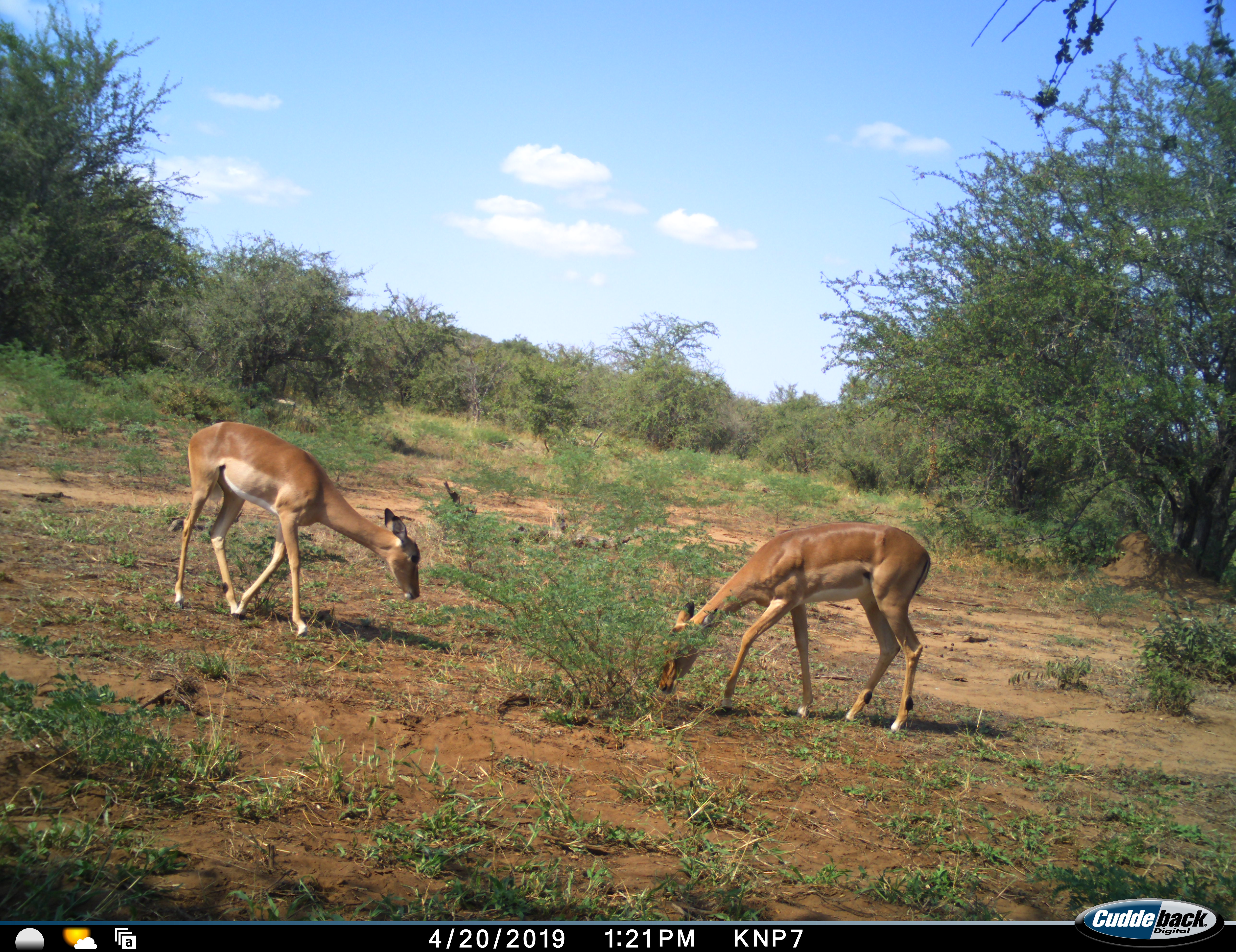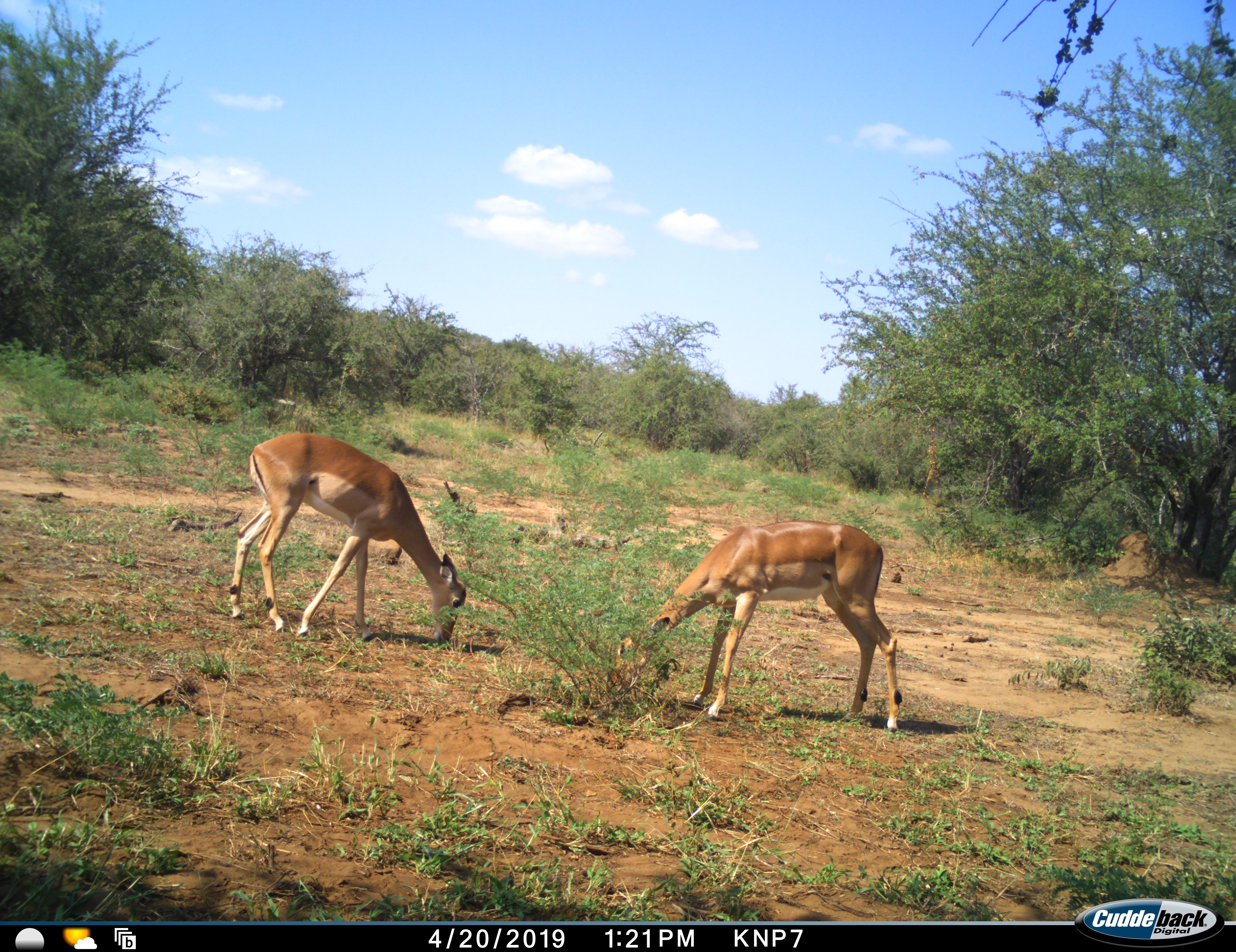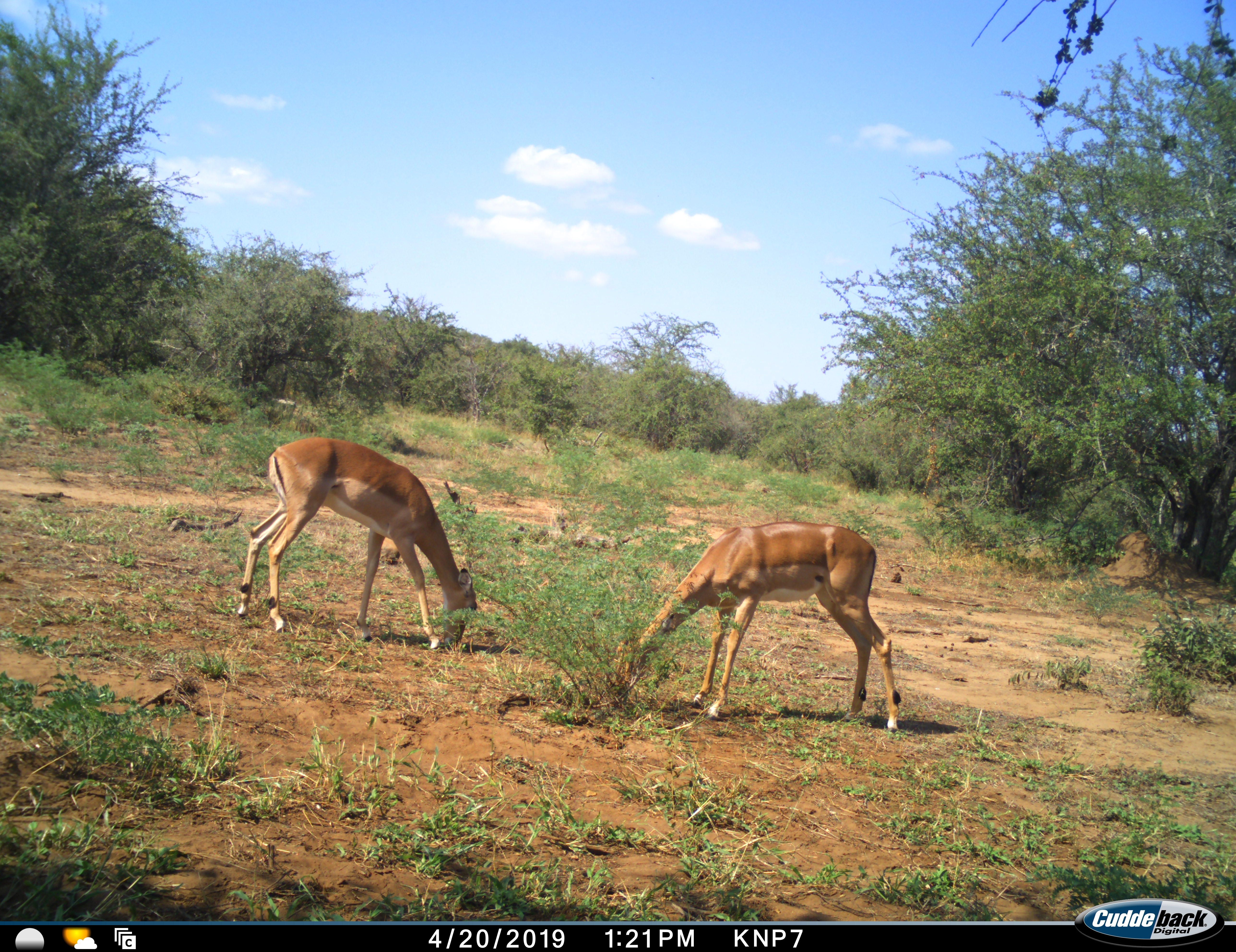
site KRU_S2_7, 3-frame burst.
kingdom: Animalia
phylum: Chordata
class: Mammalia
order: Artiodactyla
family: Bovidae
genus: Aepyceros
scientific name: Aepyceros melampus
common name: impala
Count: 2.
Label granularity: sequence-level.